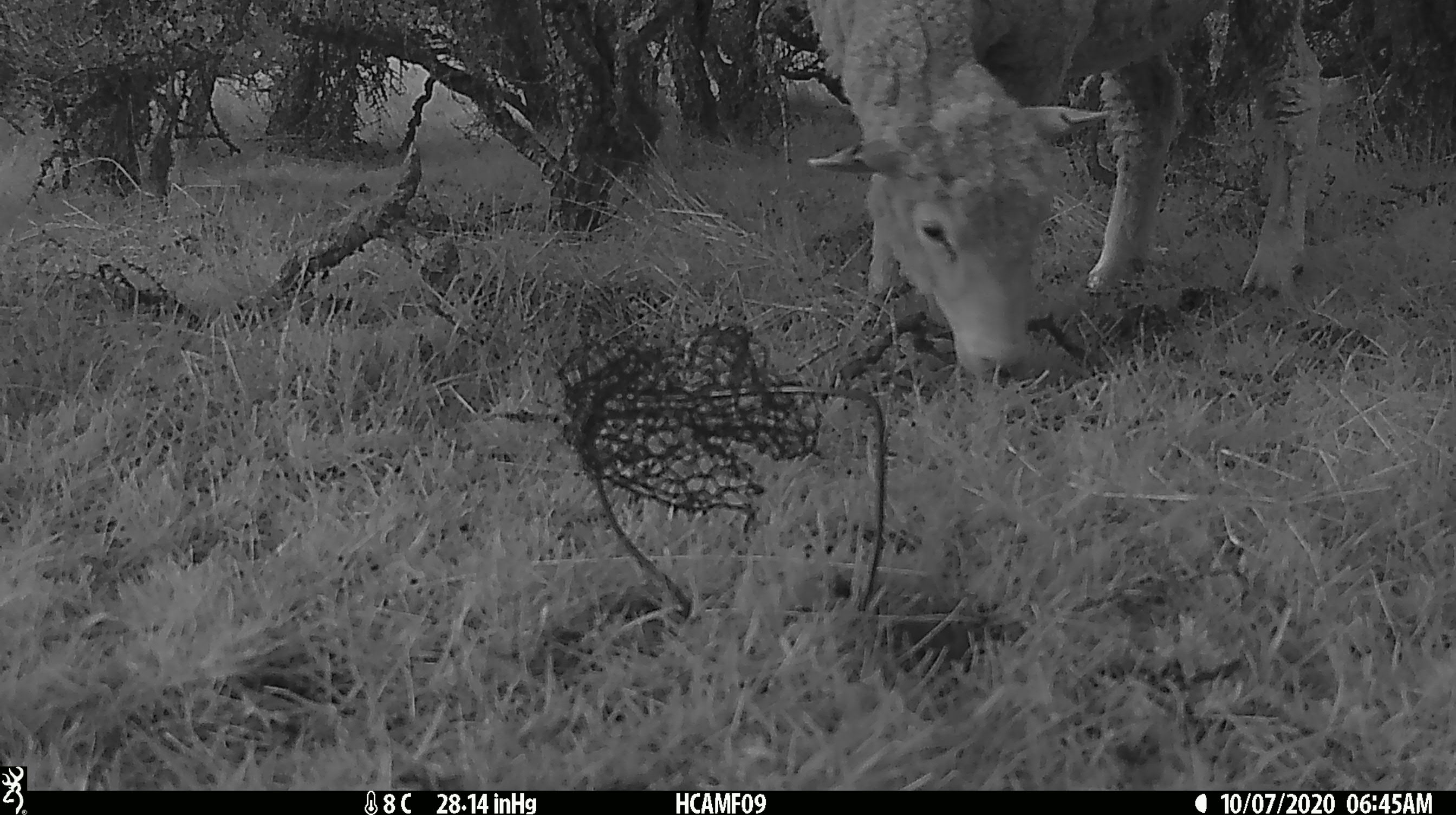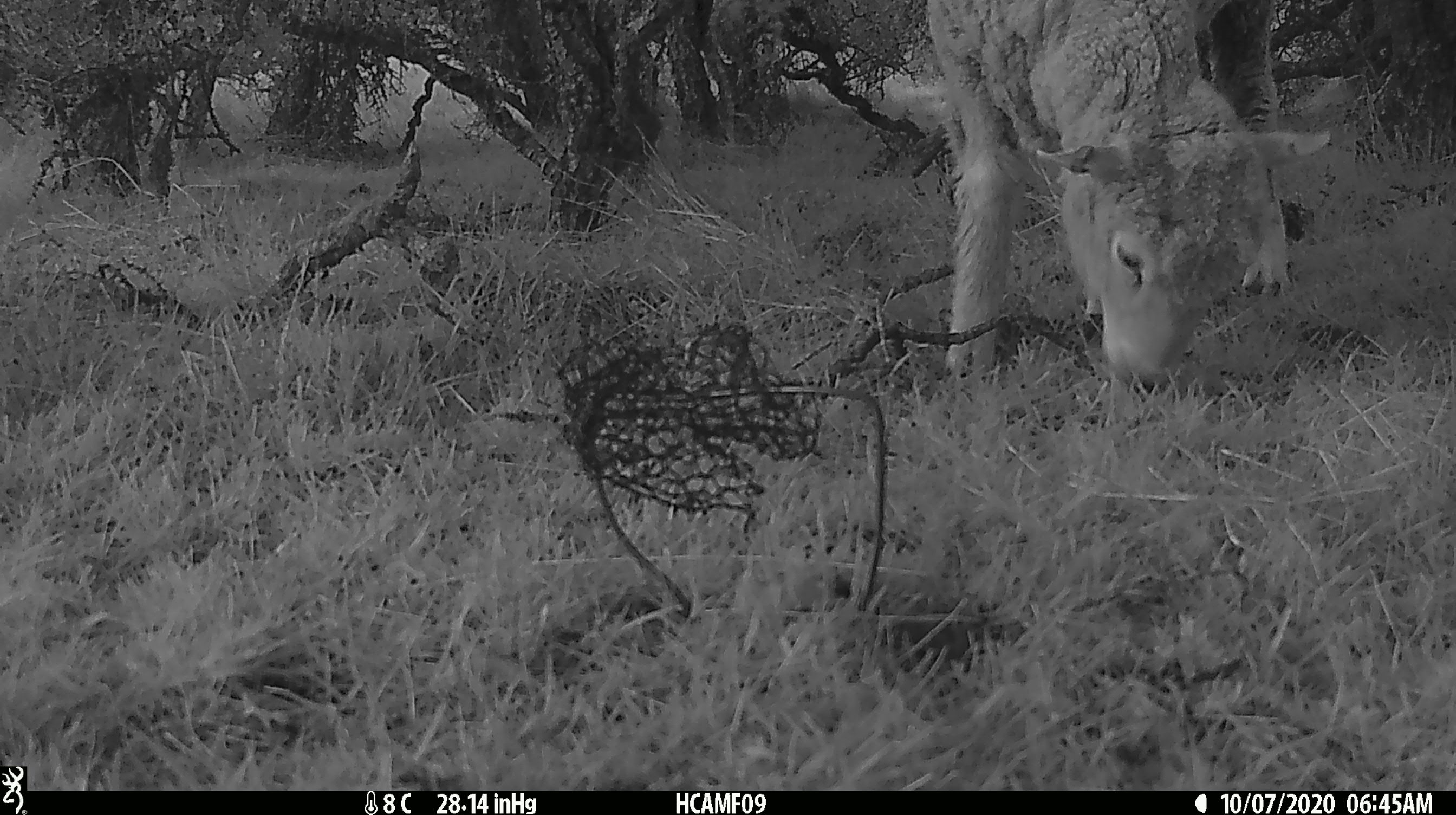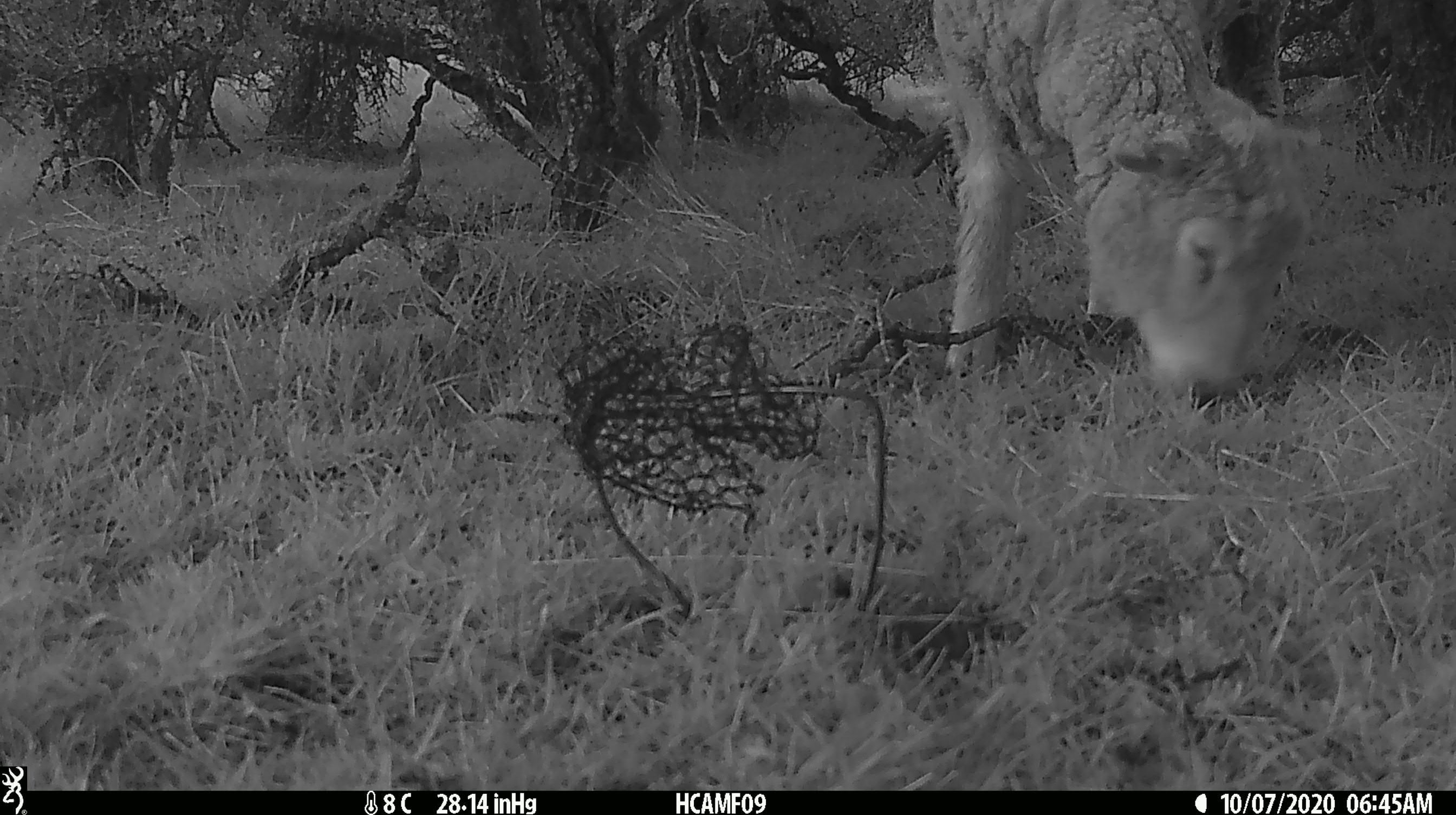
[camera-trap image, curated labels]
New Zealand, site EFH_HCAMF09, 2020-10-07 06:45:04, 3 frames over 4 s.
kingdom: Animalia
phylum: Chordata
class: Mammalia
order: Artiodactyla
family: Bovidae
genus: Ovis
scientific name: Ovis aries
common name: domestic sheep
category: sheep